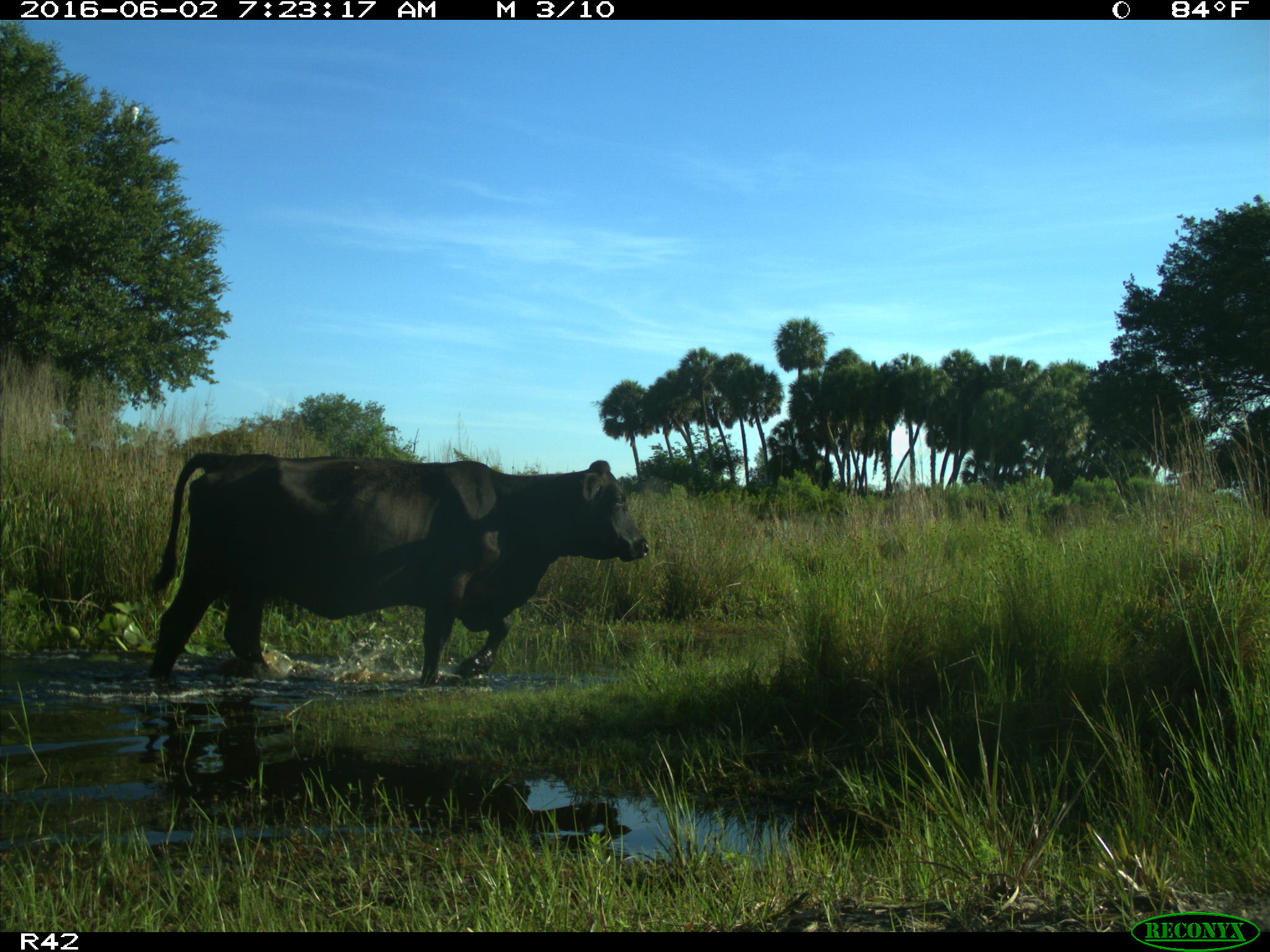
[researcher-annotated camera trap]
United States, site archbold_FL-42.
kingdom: Animalia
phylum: Chordata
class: Mammalia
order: Artiodactyla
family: Bovidae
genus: Bos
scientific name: Bos taurus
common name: domestic cow